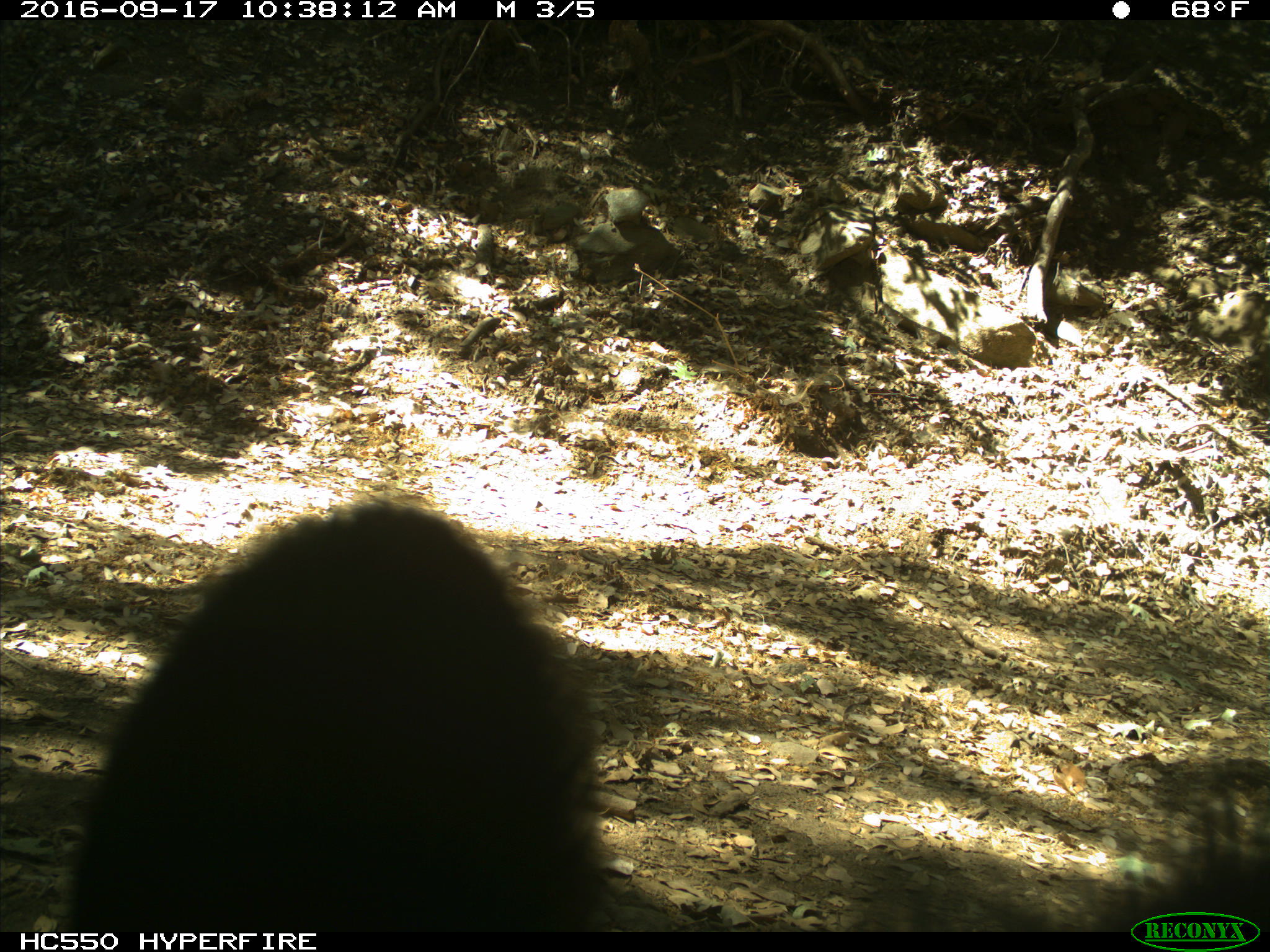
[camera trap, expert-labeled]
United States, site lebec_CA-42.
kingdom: Animalia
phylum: Chordata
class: Mammalia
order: Carnivora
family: Ursidae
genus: Ursus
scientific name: Ursus americanus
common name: american black bear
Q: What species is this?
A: Ursus americanus (american black bear).